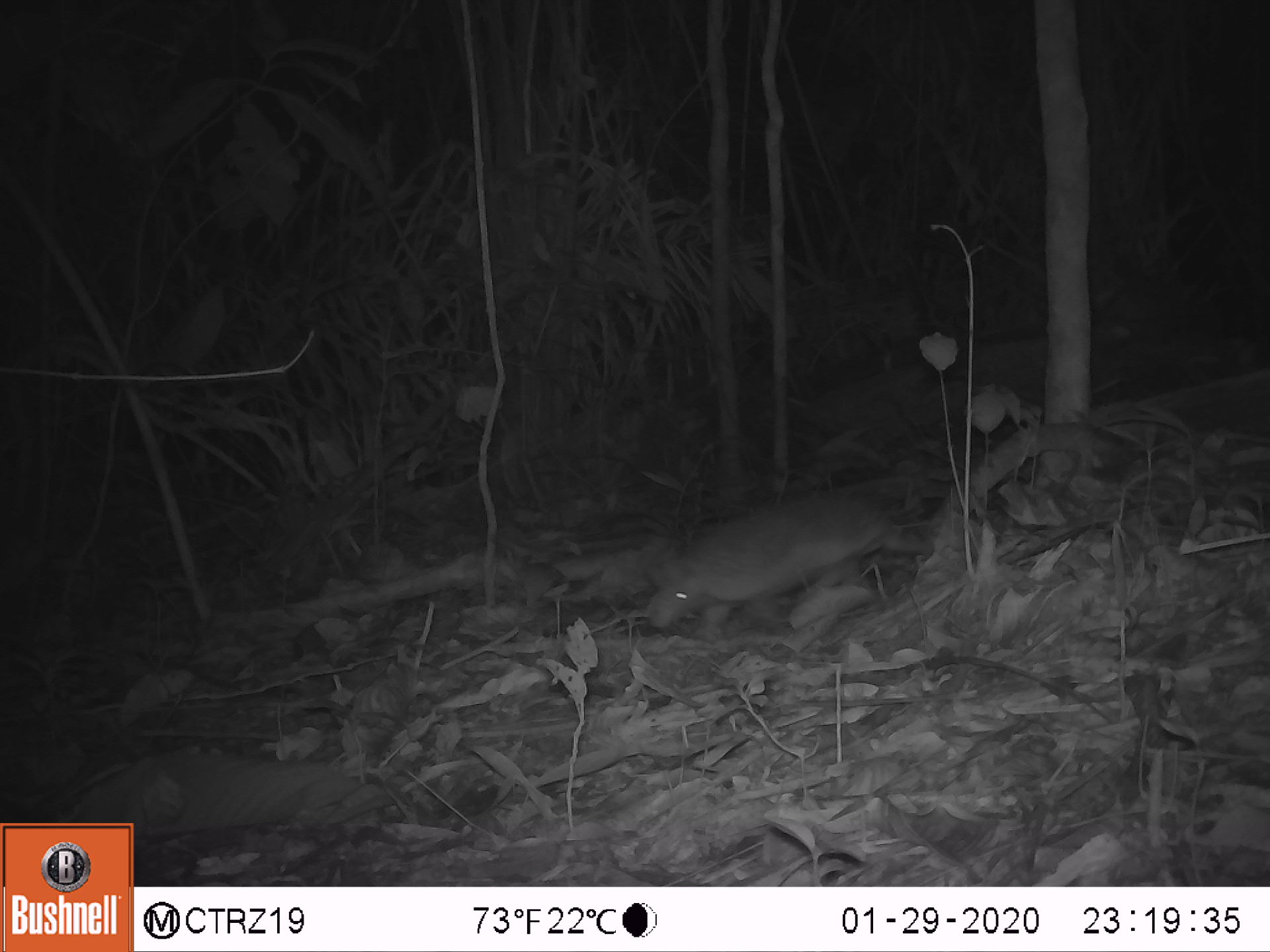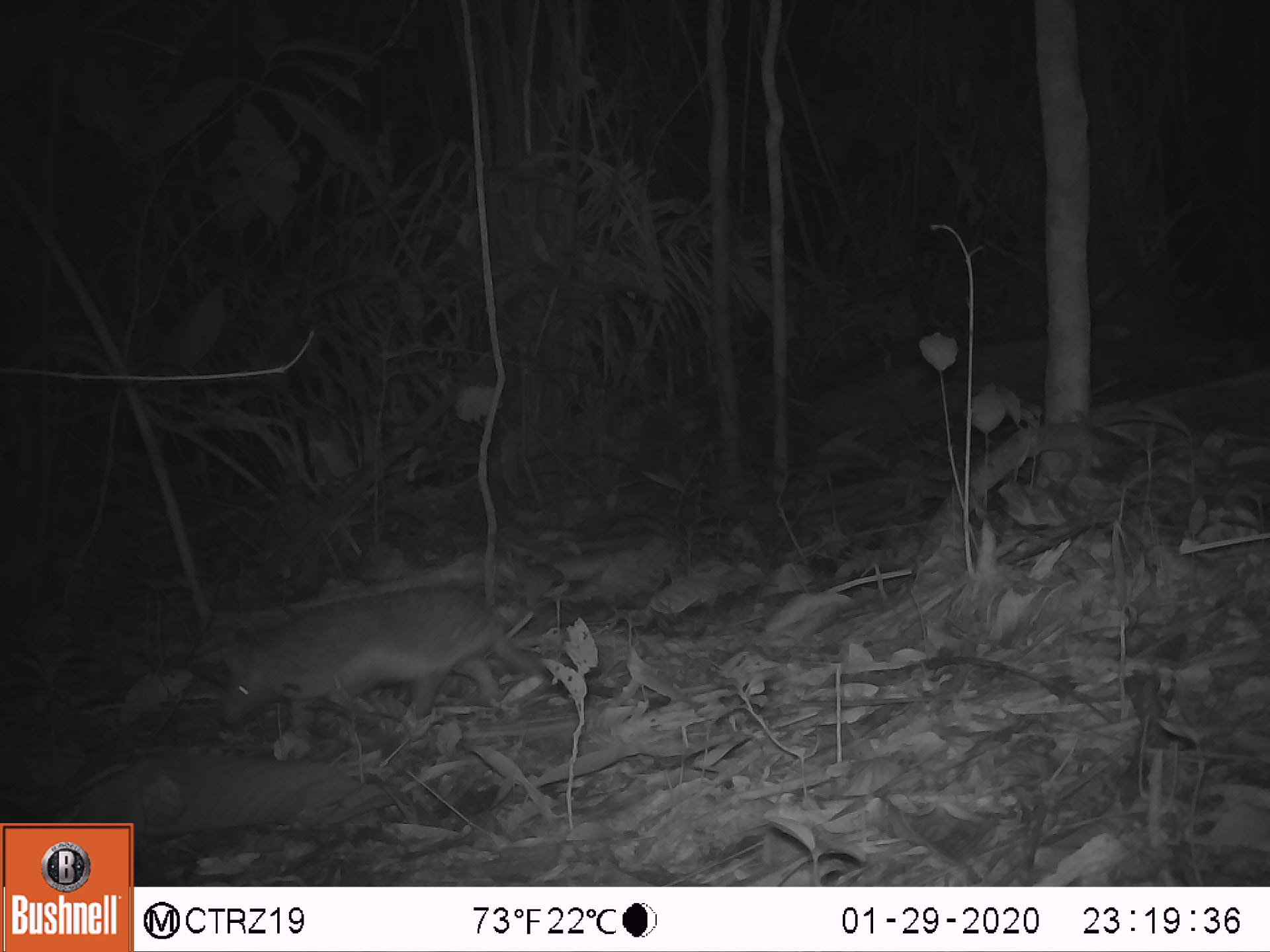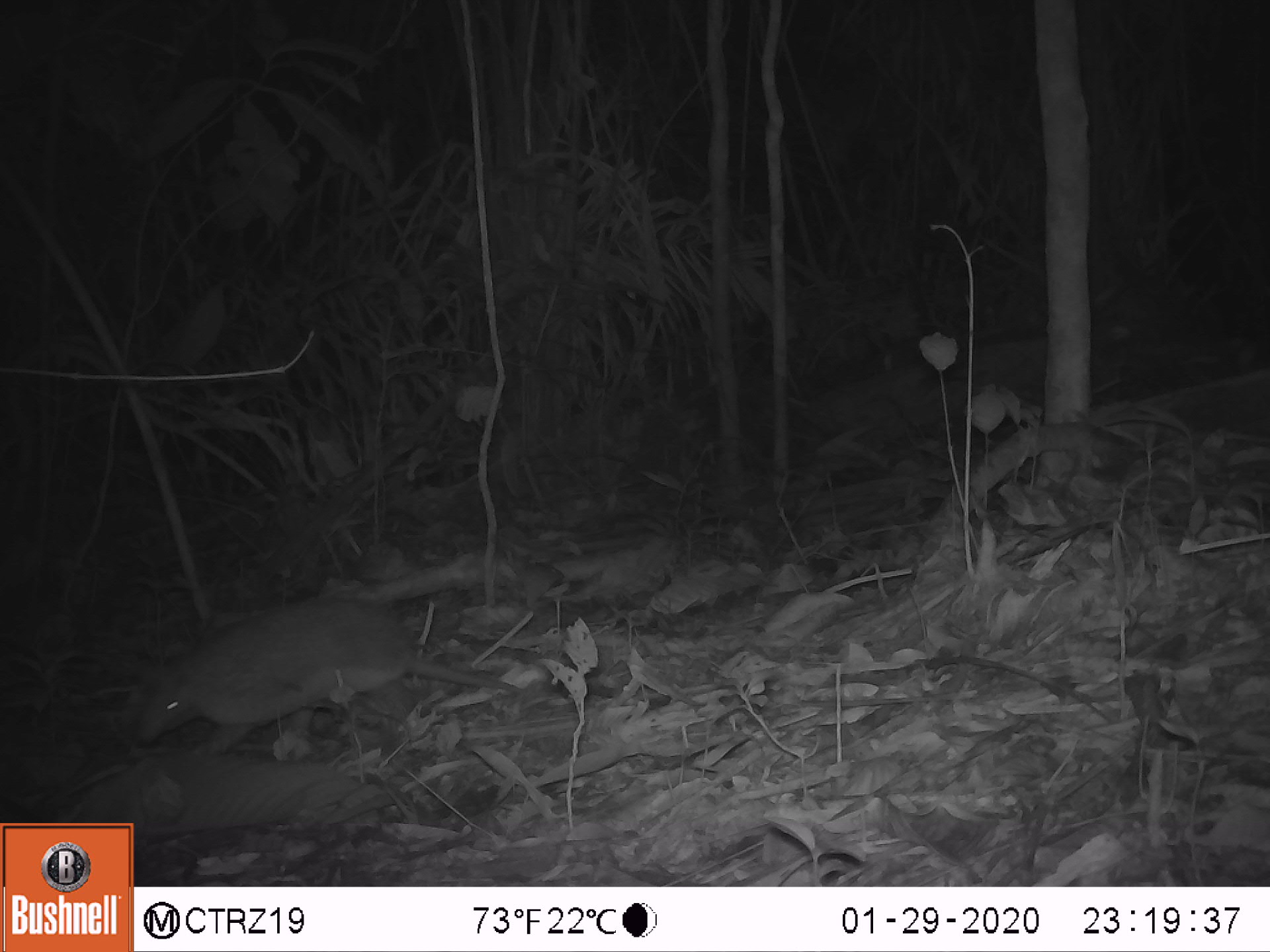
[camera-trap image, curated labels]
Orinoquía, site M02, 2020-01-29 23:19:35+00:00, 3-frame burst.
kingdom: Animalia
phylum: Chordata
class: Mammalia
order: Cingulata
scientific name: Cingulata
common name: armadillo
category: unknown armadillo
Unknown armadillo (armadillo) (Cingulata).